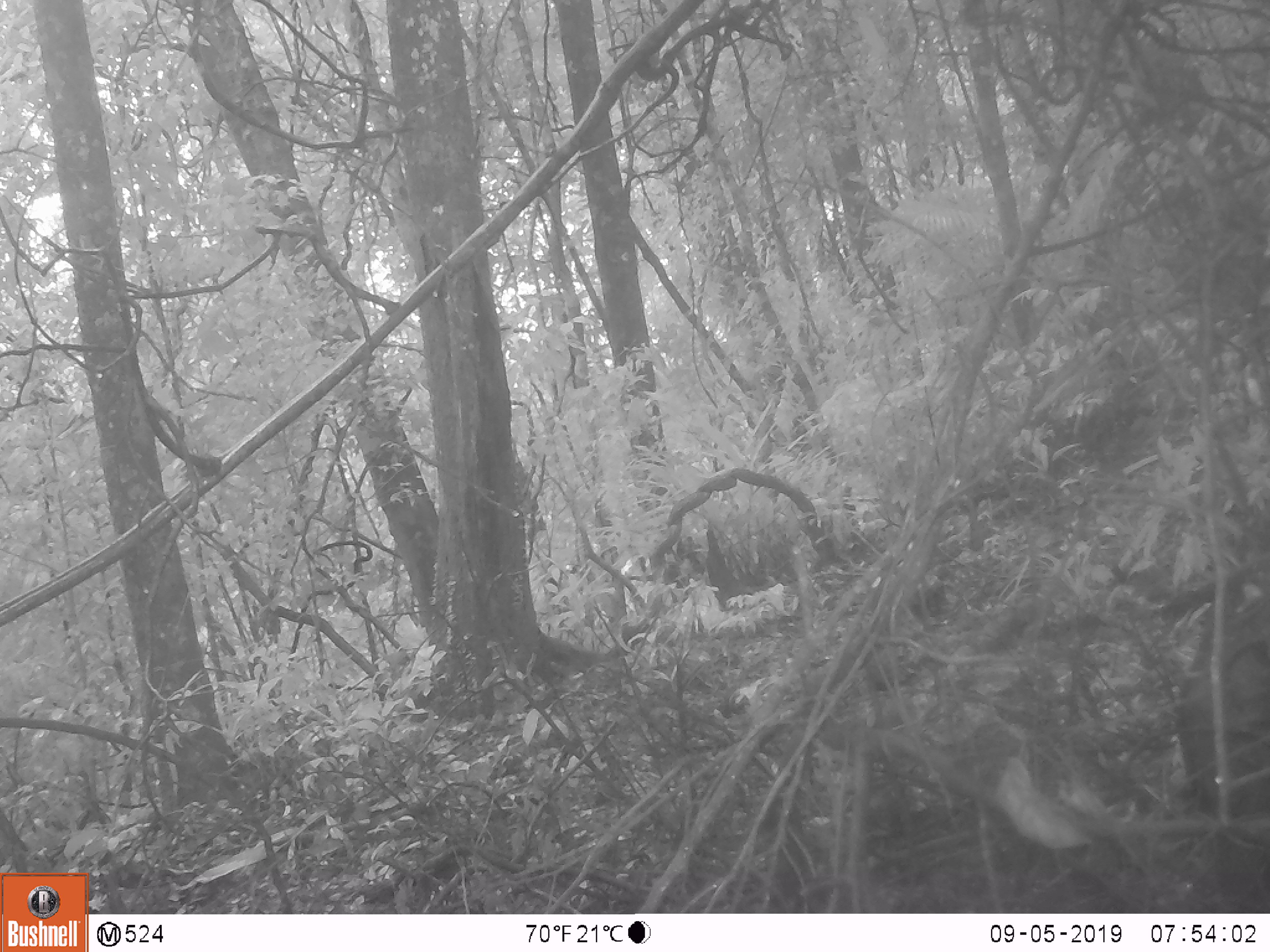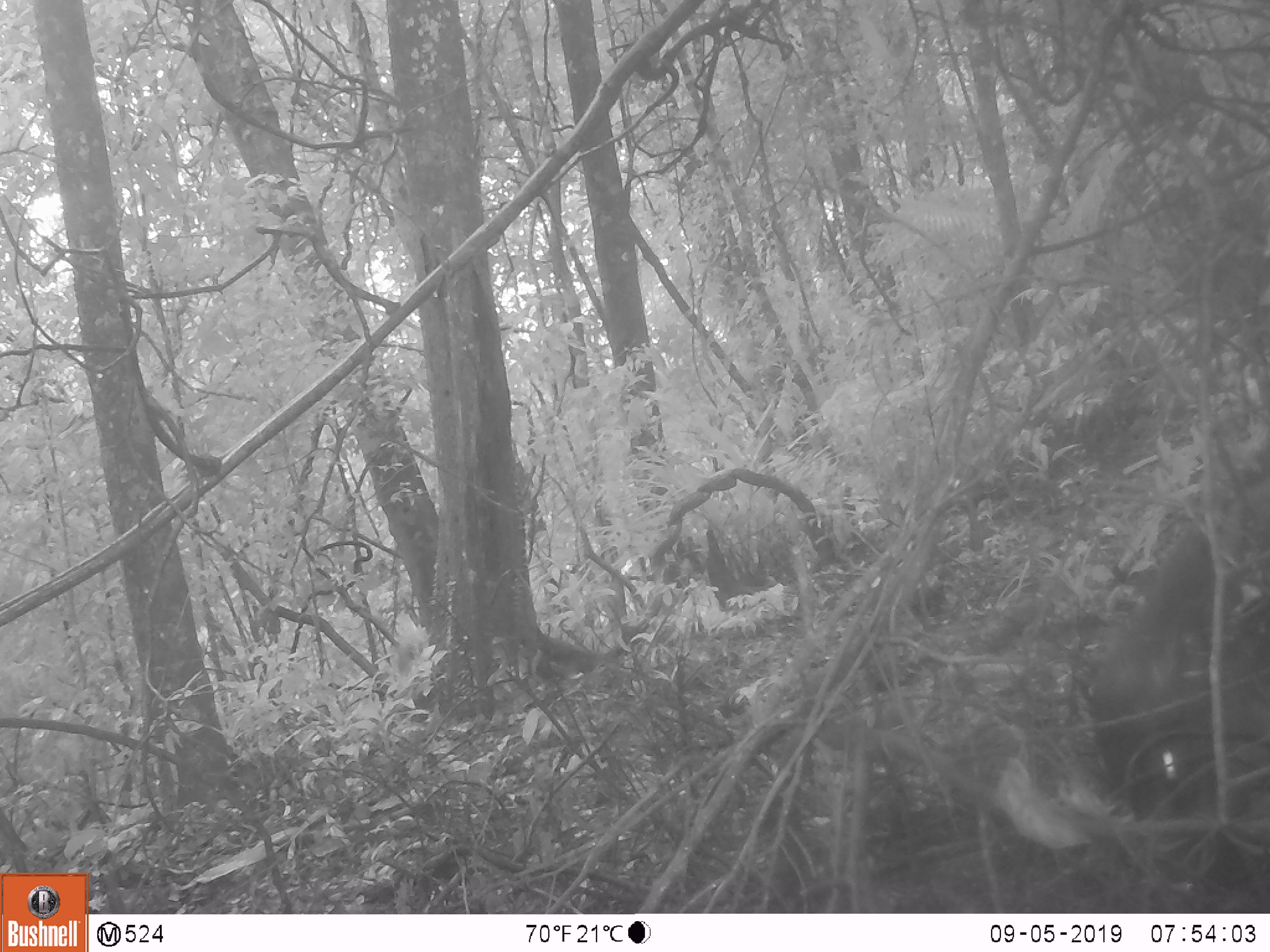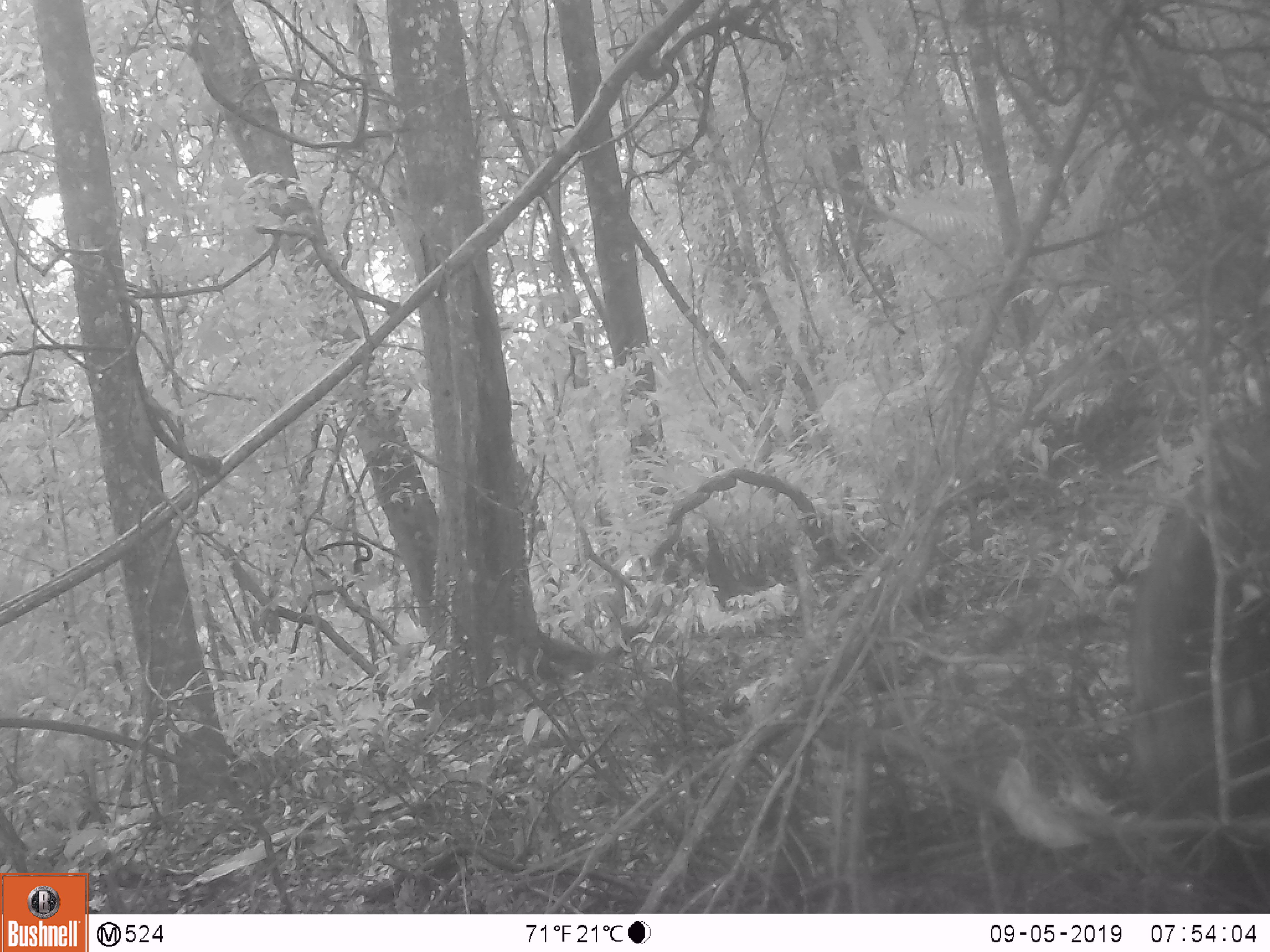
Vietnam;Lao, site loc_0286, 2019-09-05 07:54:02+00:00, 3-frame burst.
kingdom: Animalia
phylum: Chordata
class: Mammalia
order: Artiodactyla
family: Suidae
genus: Sus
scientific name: Sus scrofa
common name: eurasian wild pig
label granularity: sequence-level